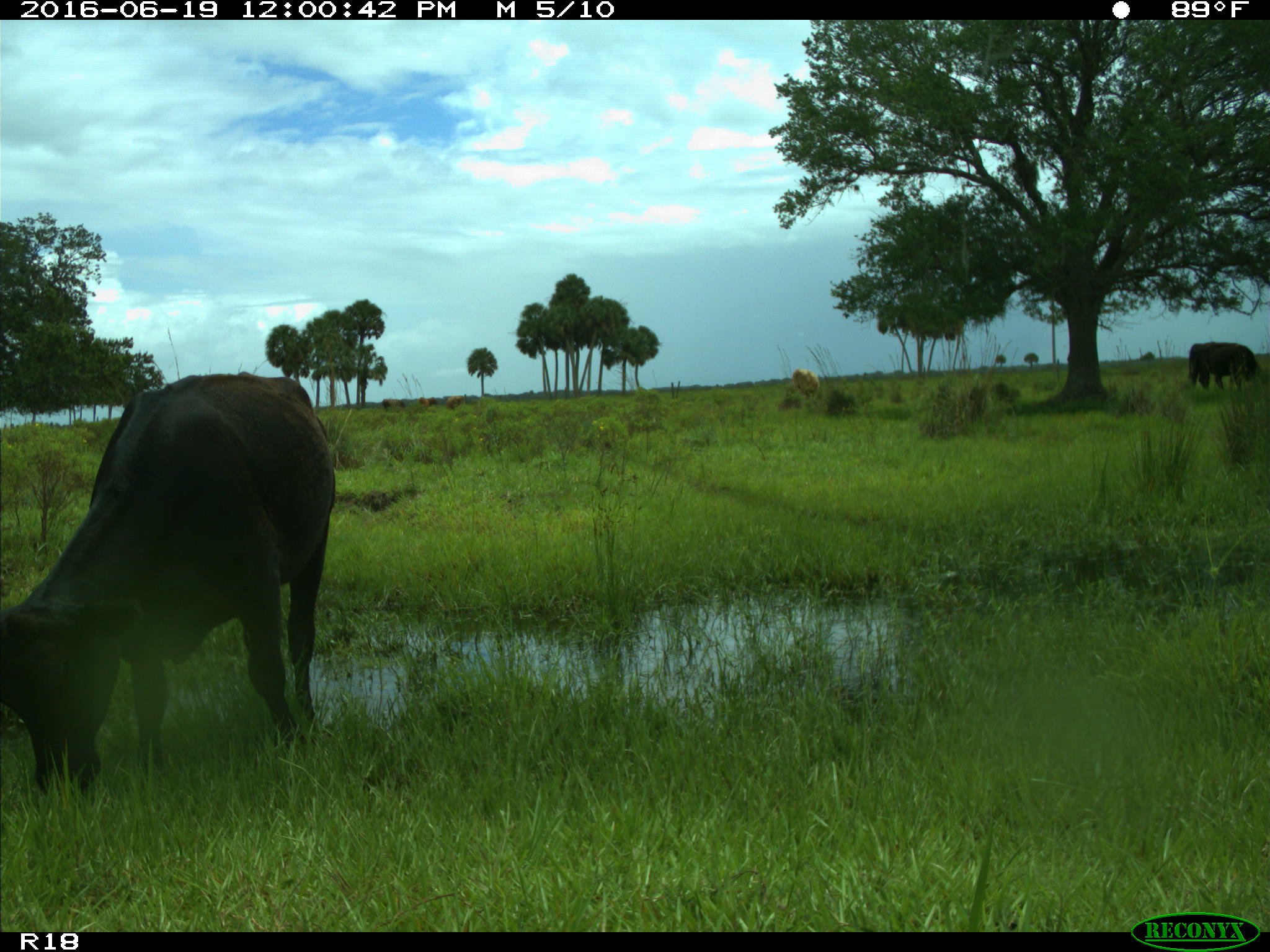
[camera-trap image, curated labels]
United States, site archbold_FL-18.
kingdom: Animalia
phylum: Chordata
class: Mammalia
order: Artiodactyla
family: Bovidae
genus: Bos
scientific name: Bos taurus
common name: domestic cow